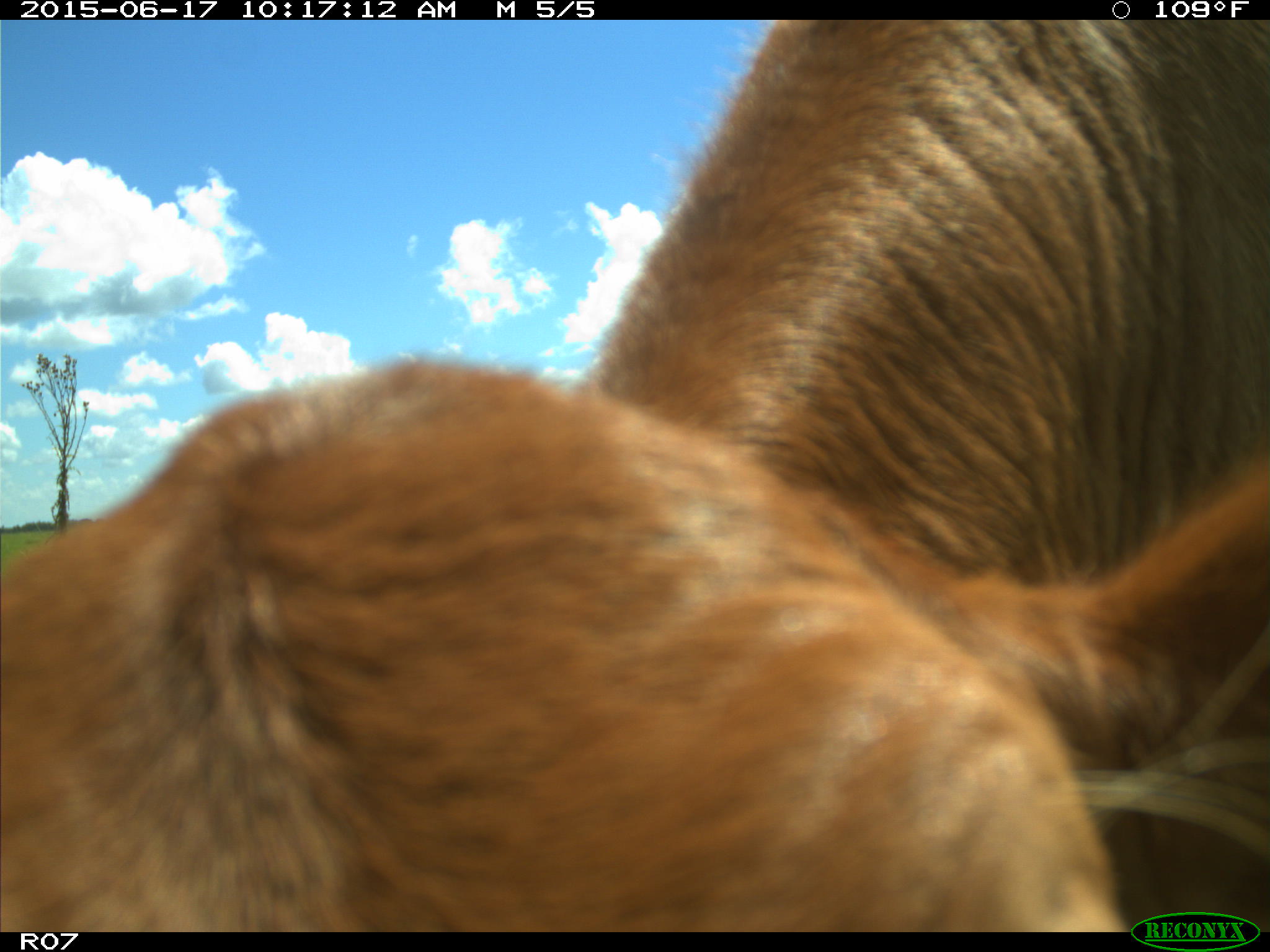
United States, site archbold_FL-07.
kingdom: Animalia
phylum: Chordata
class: Mammalia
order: Artiodactyla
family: Bovidae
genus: Bos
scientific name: Bos taurus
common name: domestic cow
Bos taurus (domestic cow).